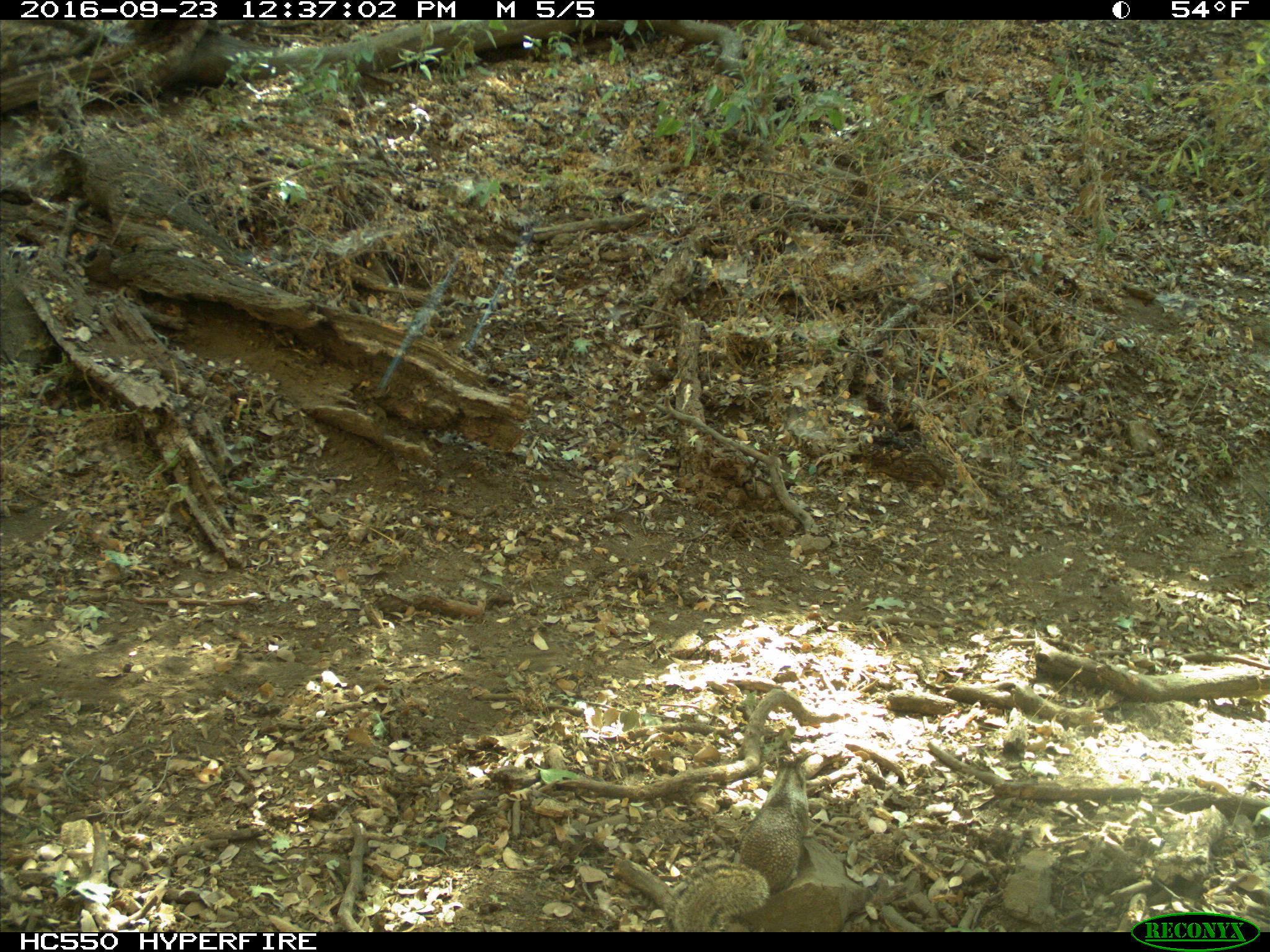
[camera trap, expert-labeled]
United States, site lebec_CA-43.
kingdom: Animalia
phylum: Chordata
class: Mammalia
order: Rodentia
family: Sciuridae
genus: Otospermophilus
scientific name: Otospermophilus beecheyi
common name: california ground squirrel